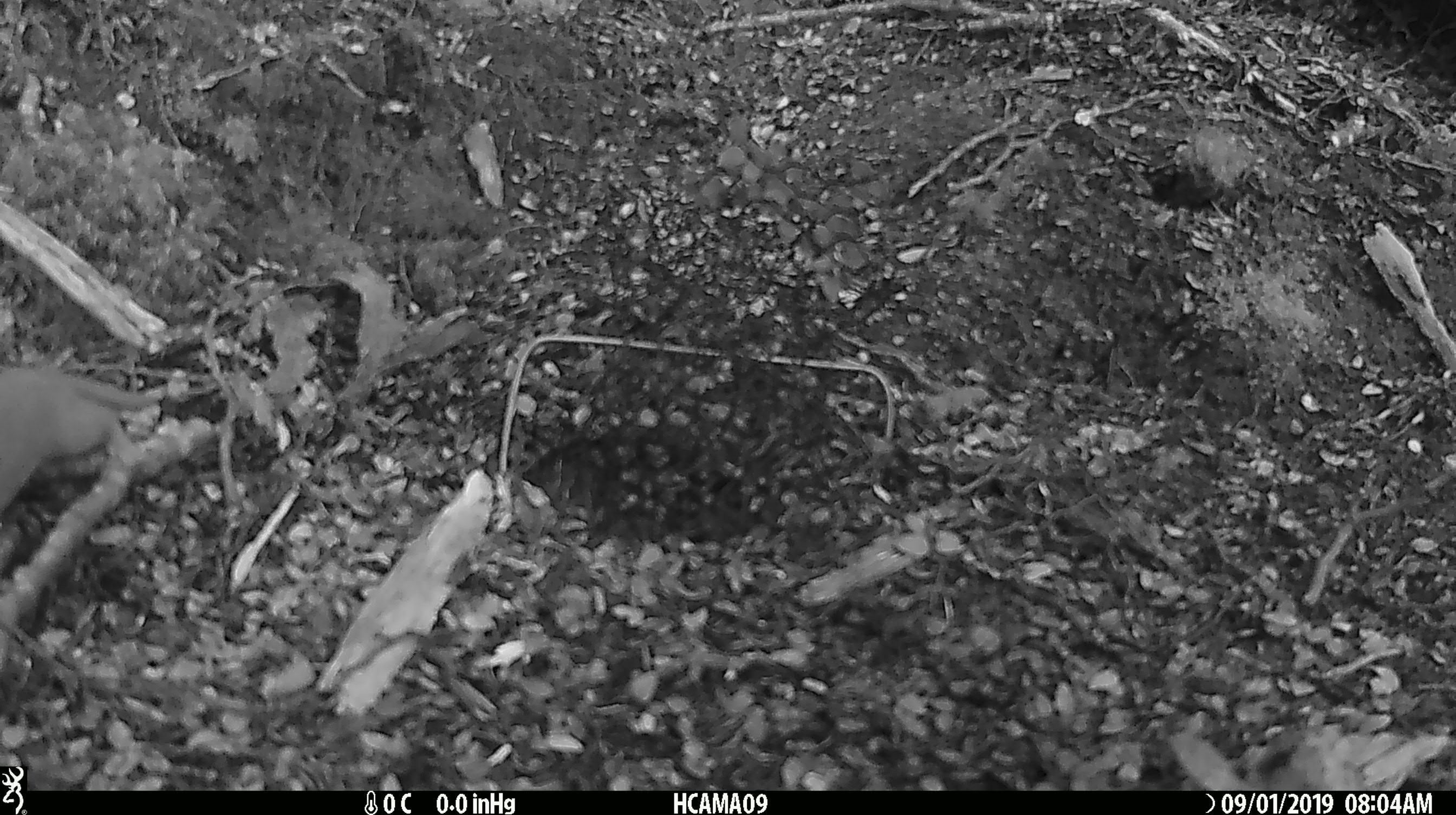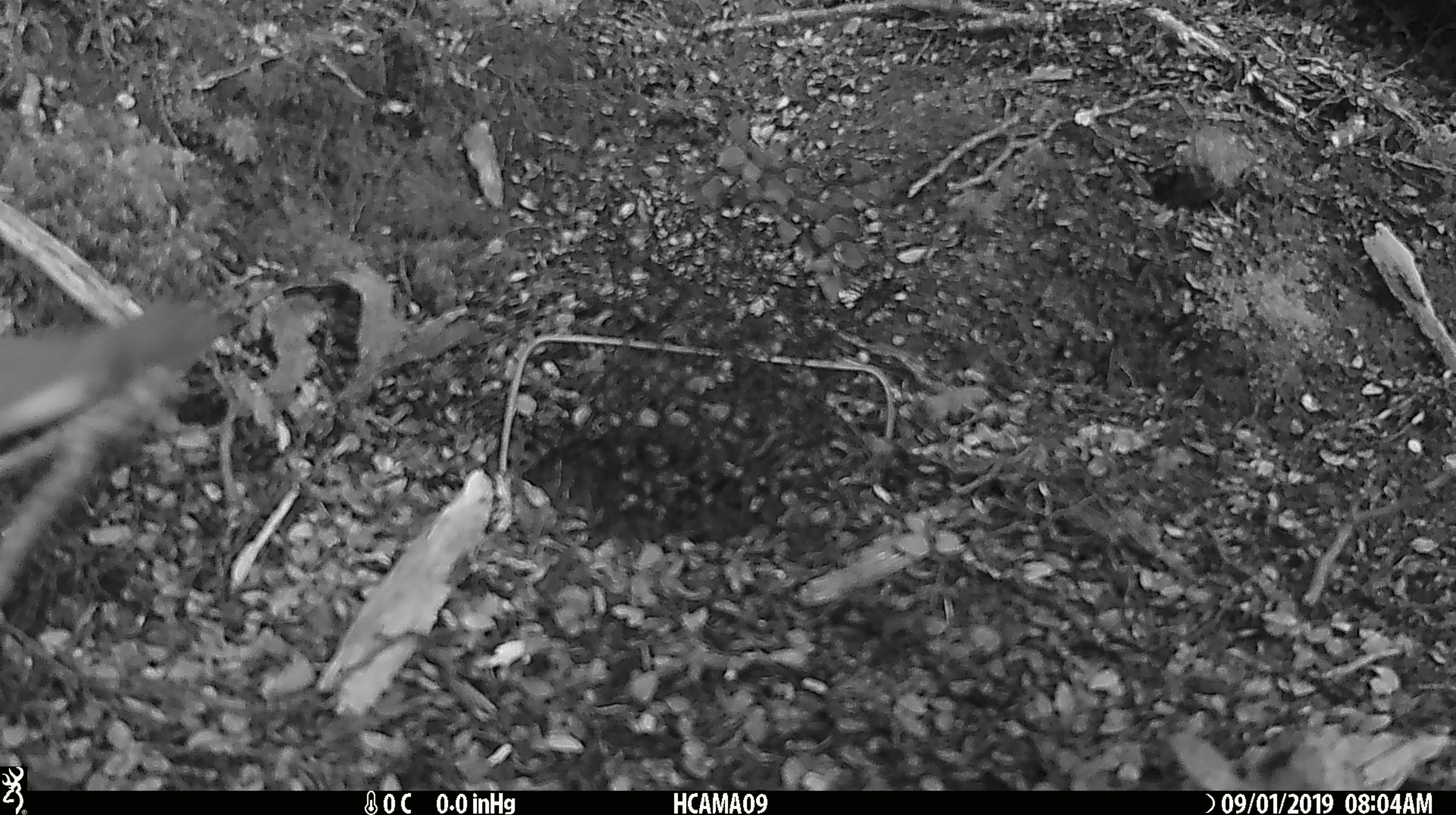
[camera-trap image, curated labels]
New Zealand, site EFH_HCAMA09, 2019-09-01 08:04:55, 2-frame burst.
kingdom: Animalia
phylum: Chordata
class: Mammalia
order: Rodentia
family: Muridae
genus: Mus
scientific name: Mus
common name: mouse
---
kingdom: Animalia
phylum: Chordata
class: Mammalia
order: Carnivora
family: Mustelidae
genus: Mustela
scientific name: Mustela nivalis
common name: least weasel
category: weasel